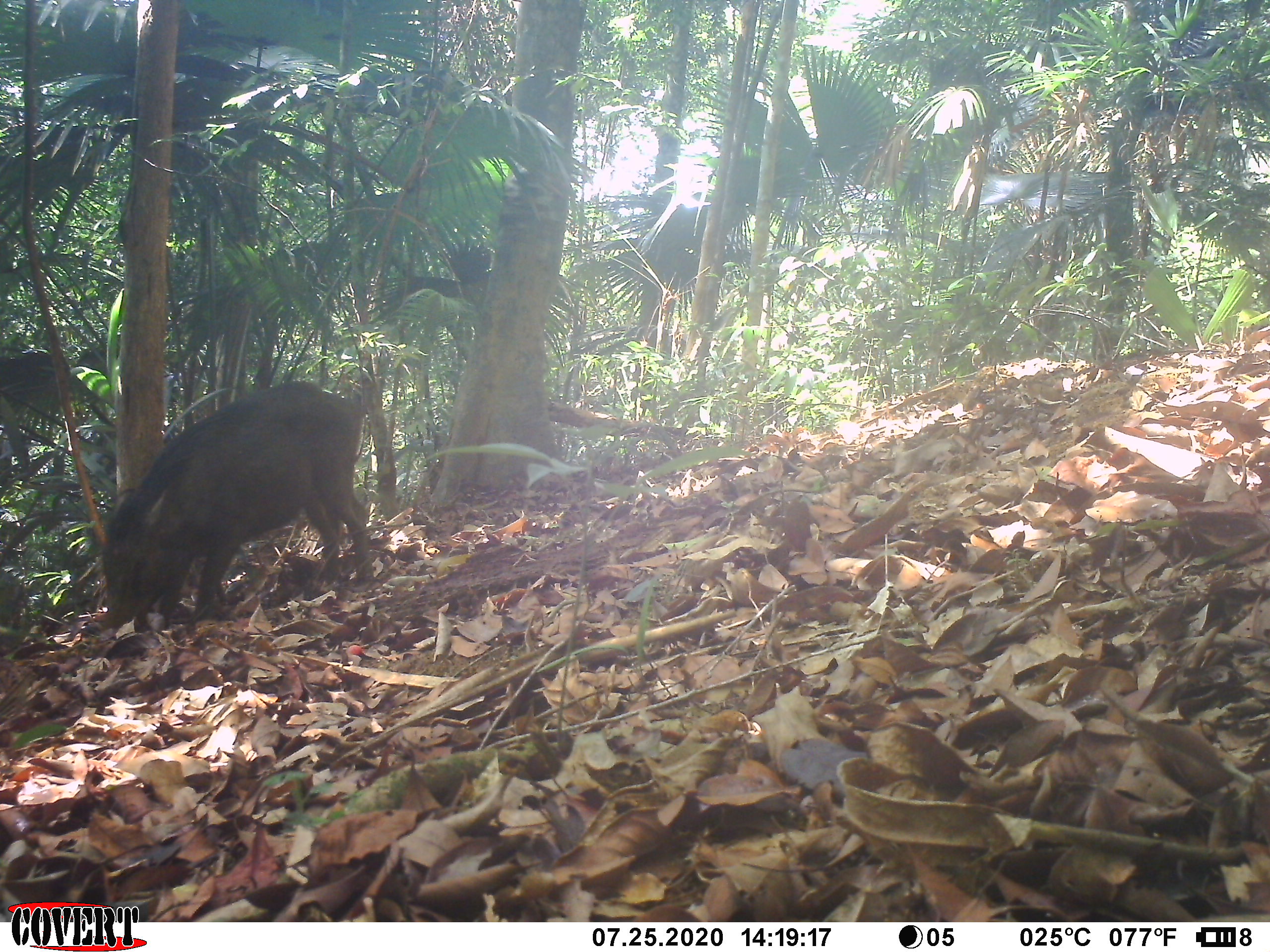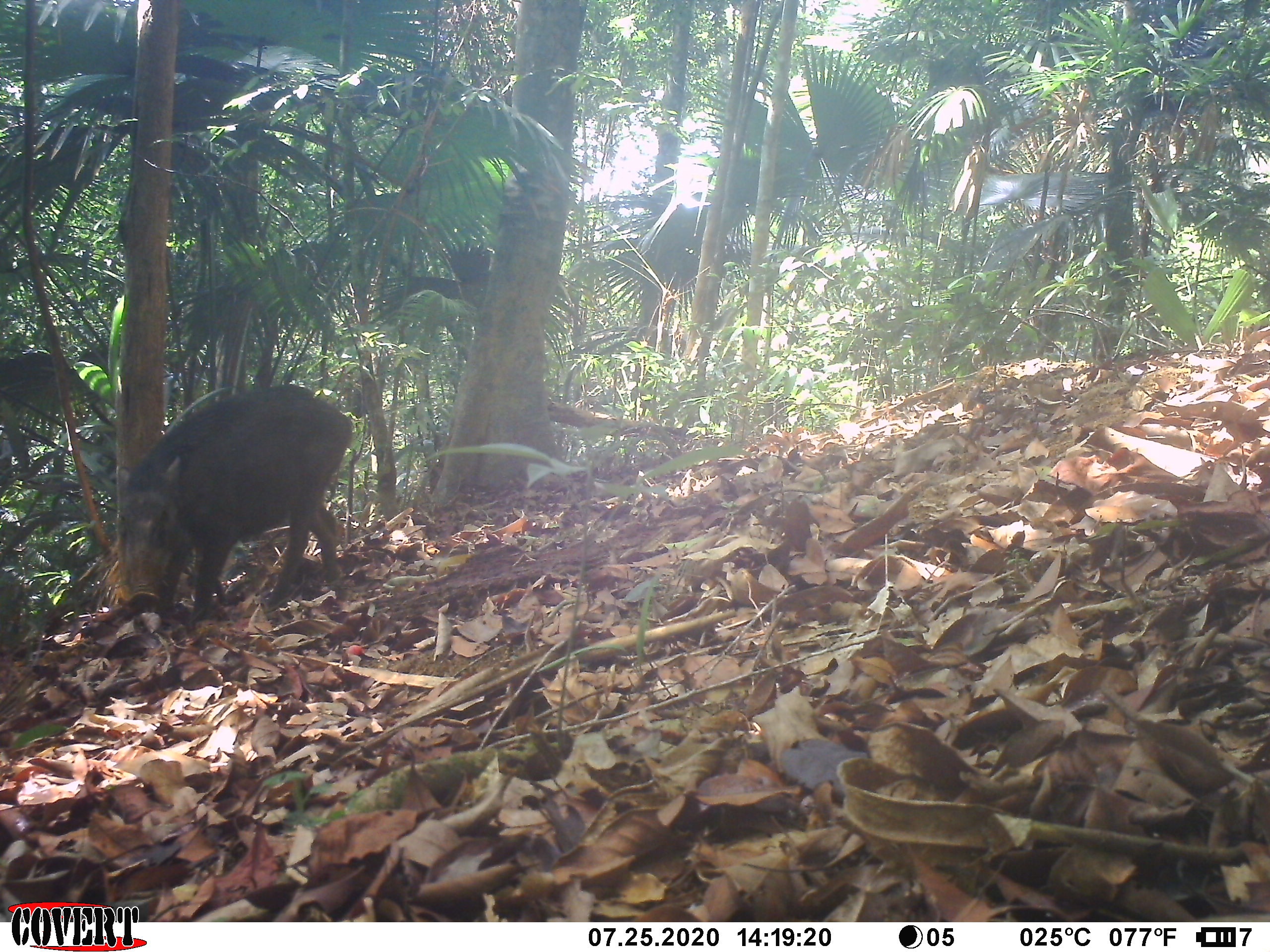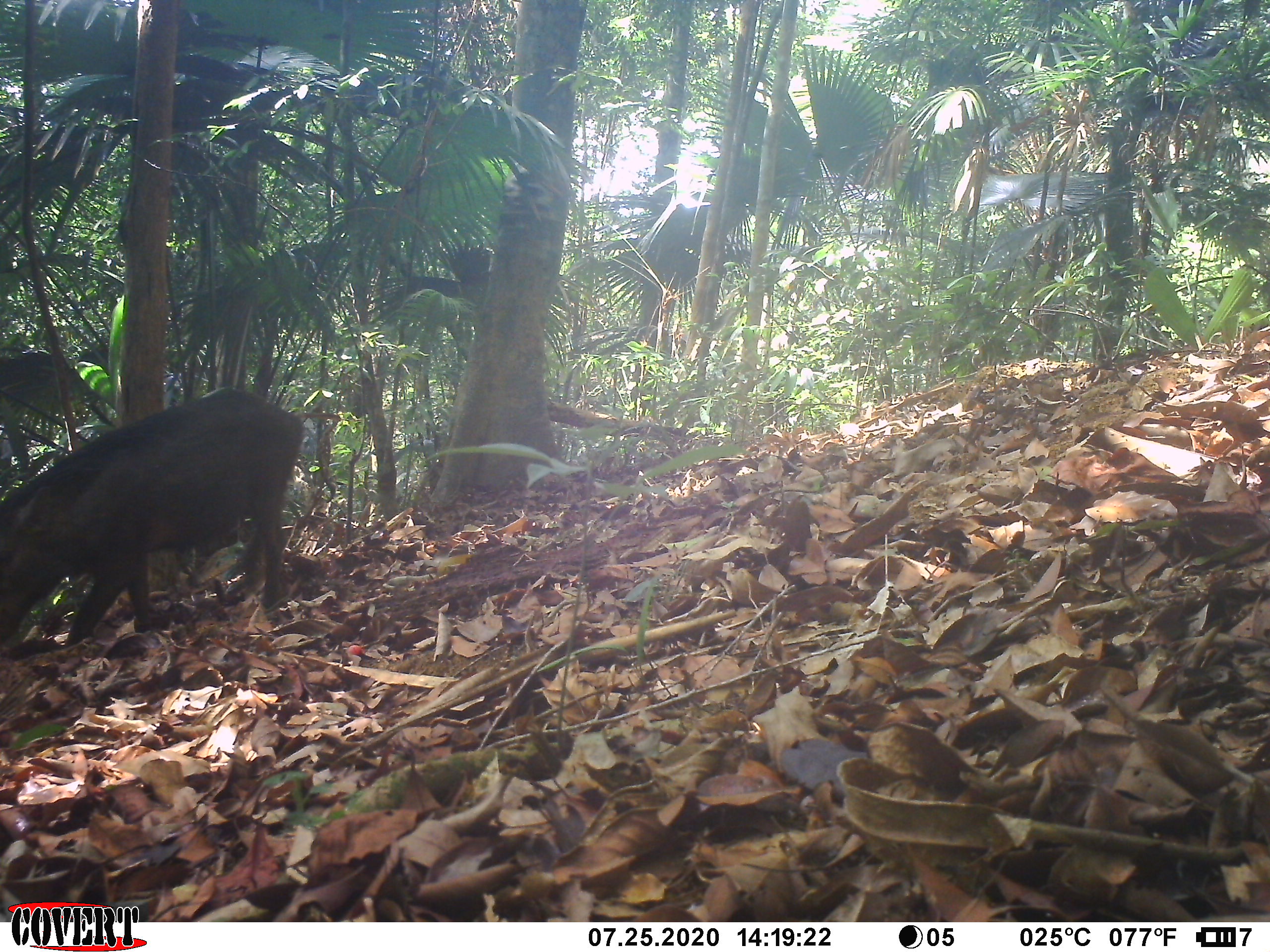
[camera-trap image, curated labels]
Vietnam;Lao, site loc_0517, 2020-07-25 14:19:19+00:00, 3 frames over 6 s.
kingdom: Animalia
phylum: Chordata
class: Mammalia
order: Artiodactyla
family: Suidae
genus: Sus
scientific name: Sus scrofa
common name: eurasian wild pig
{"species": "eurasian wild pig (Sus scrofa)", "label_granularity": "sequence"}